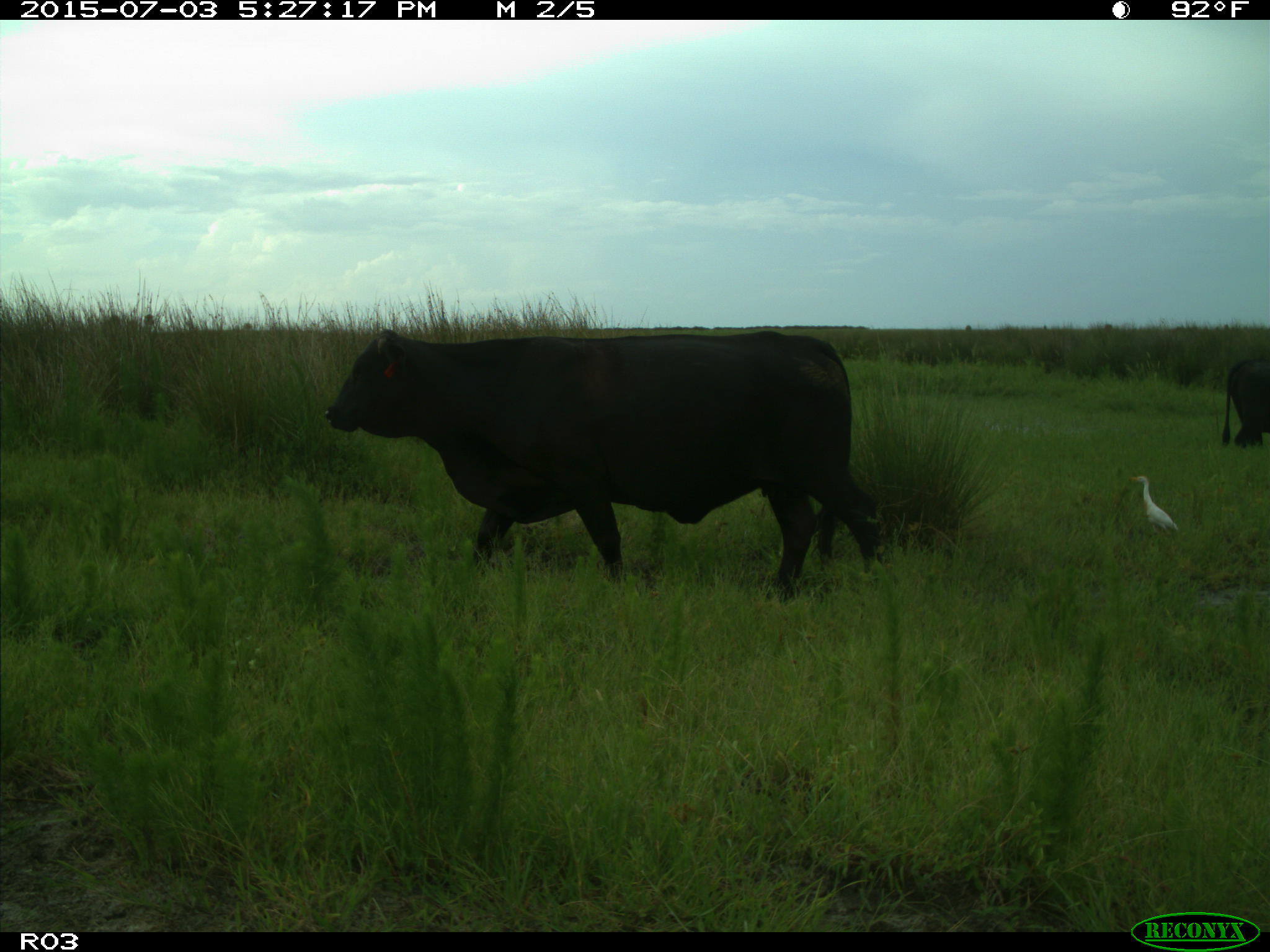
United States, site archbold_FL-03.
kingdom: Animalia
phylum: Chordata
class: Mammalia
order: Artiodactyla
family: Bovidae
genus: Bos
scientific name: Bos taurus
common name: domestic cow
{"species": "Bos taurus (domestic cow)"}